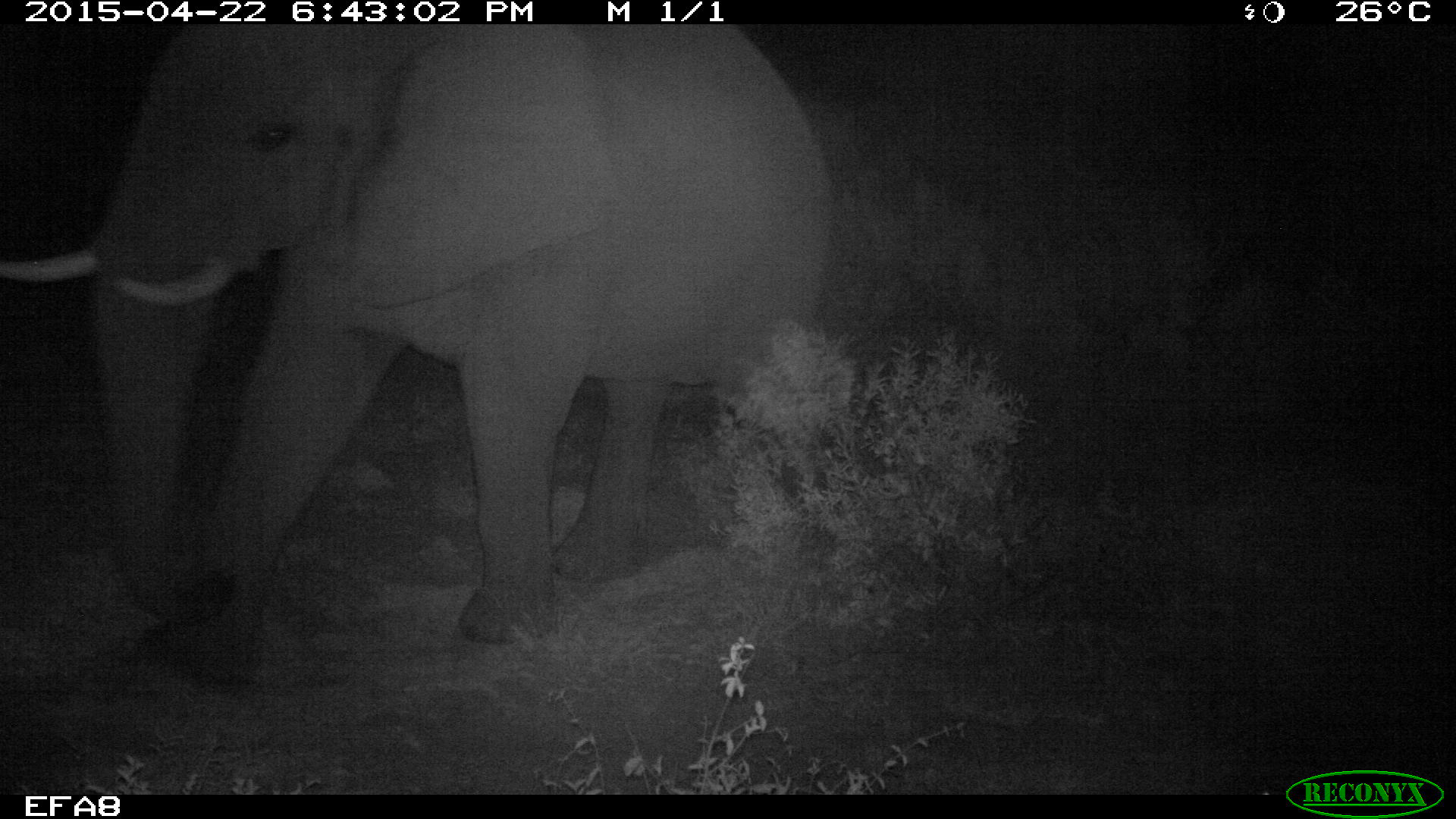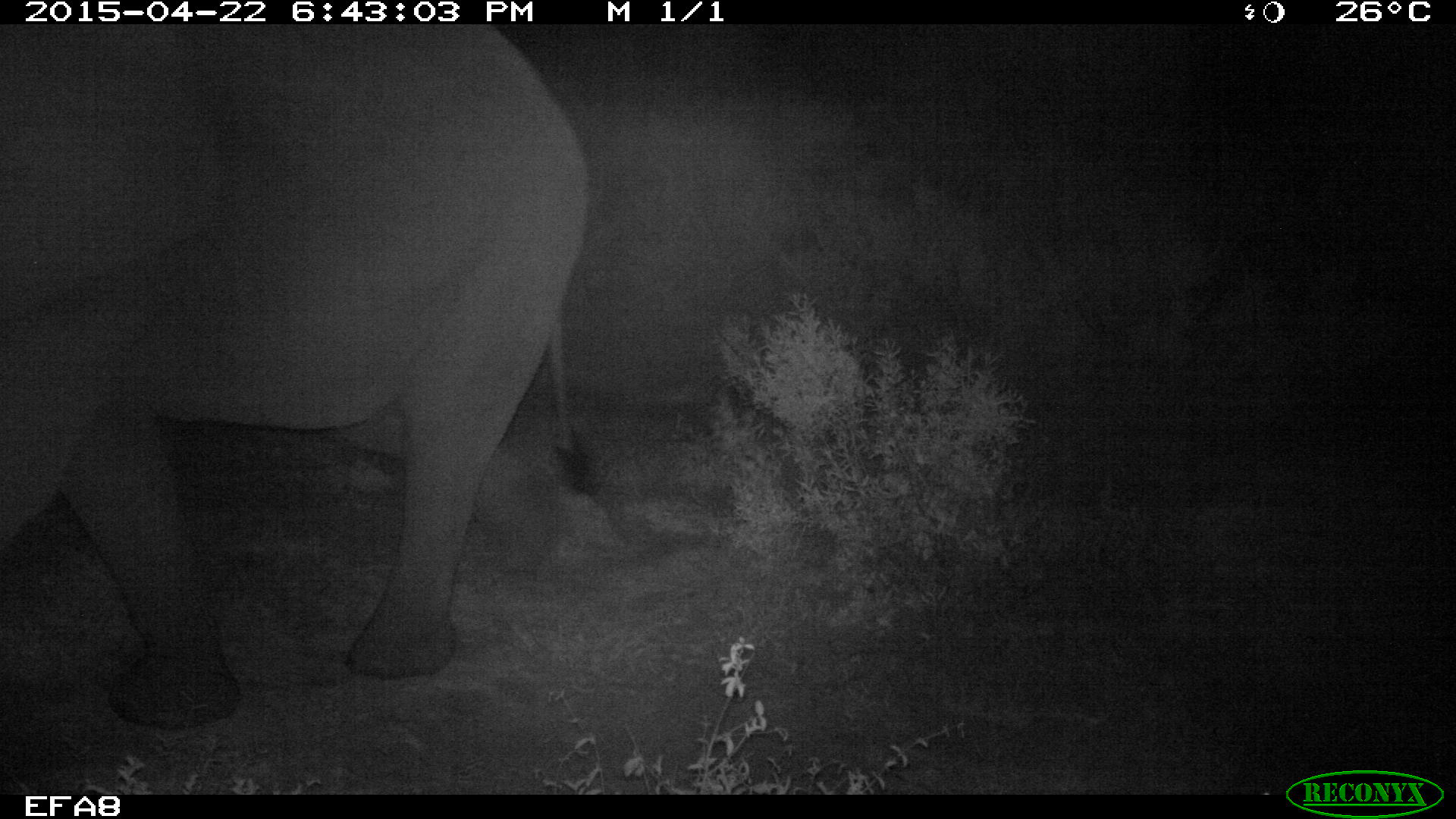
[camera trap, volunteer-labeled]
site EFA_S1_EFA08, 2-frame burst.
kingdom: Animalia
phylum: Chordata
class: Mammalia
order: Proboscidea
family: Elephantidae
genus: Loxodonta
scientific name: Loxodonta africana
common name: african bush elephant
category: elephant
Elephant (african bush elephant) (Loxodonta africana), count 1. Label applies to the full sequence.